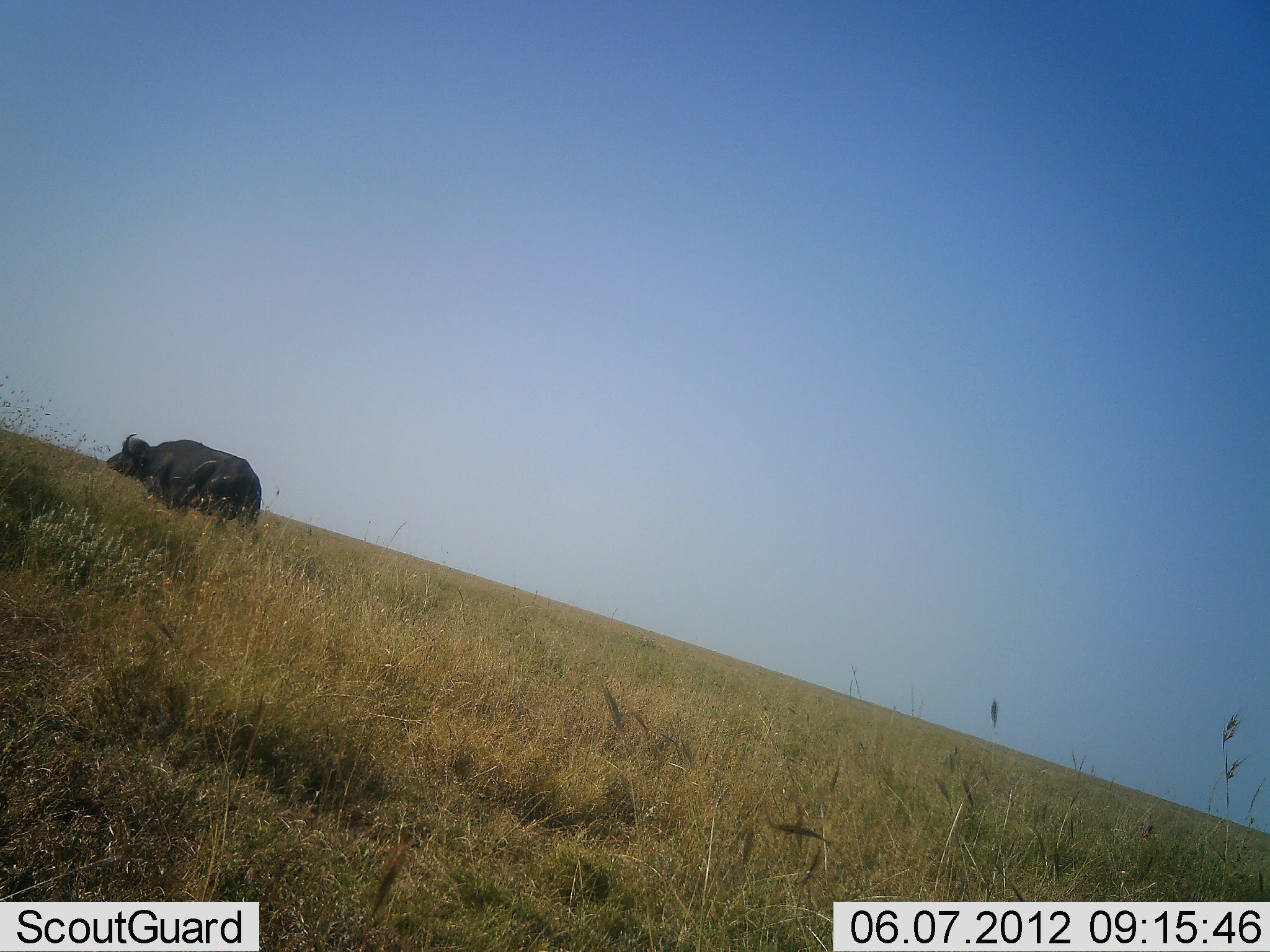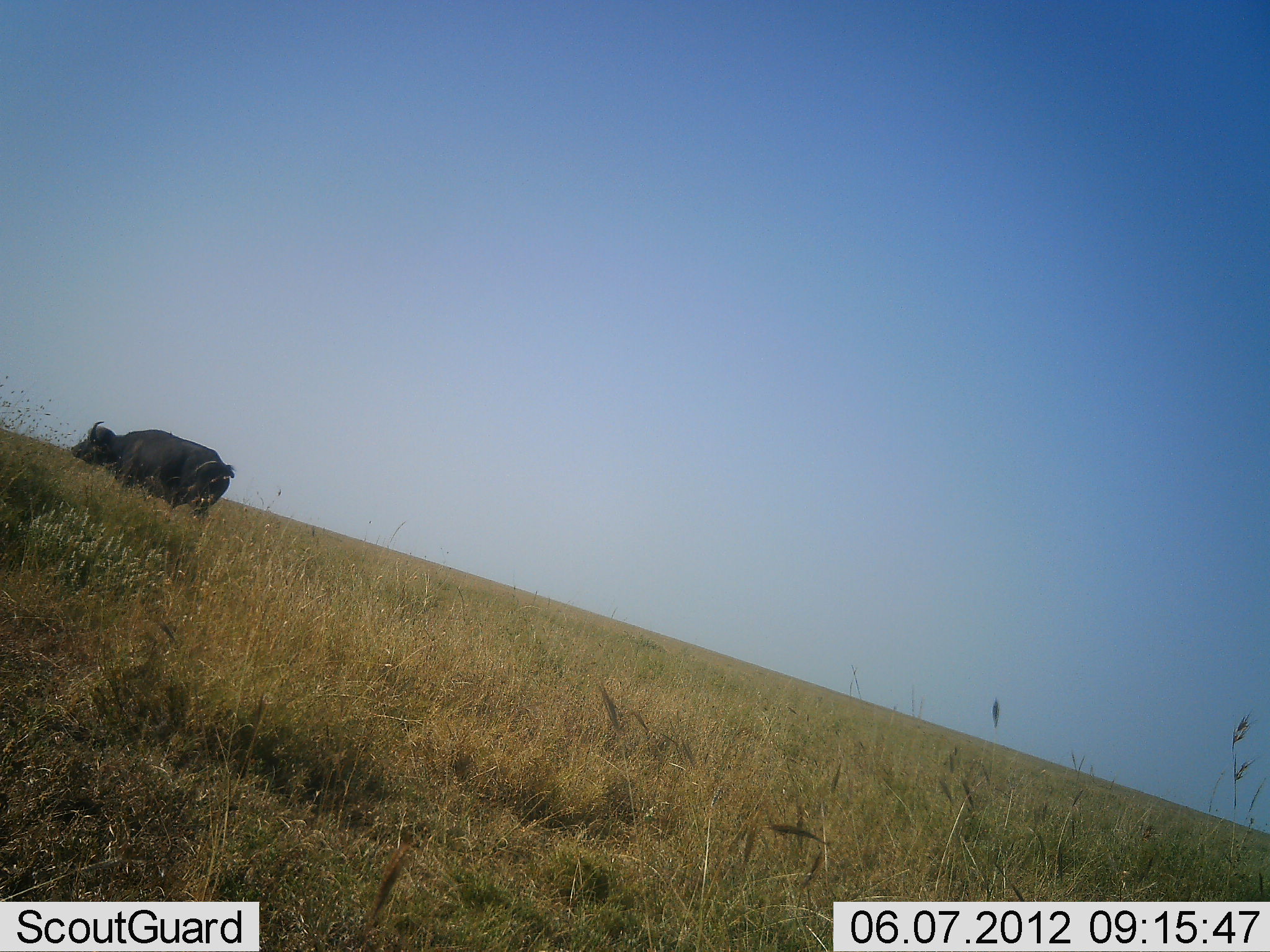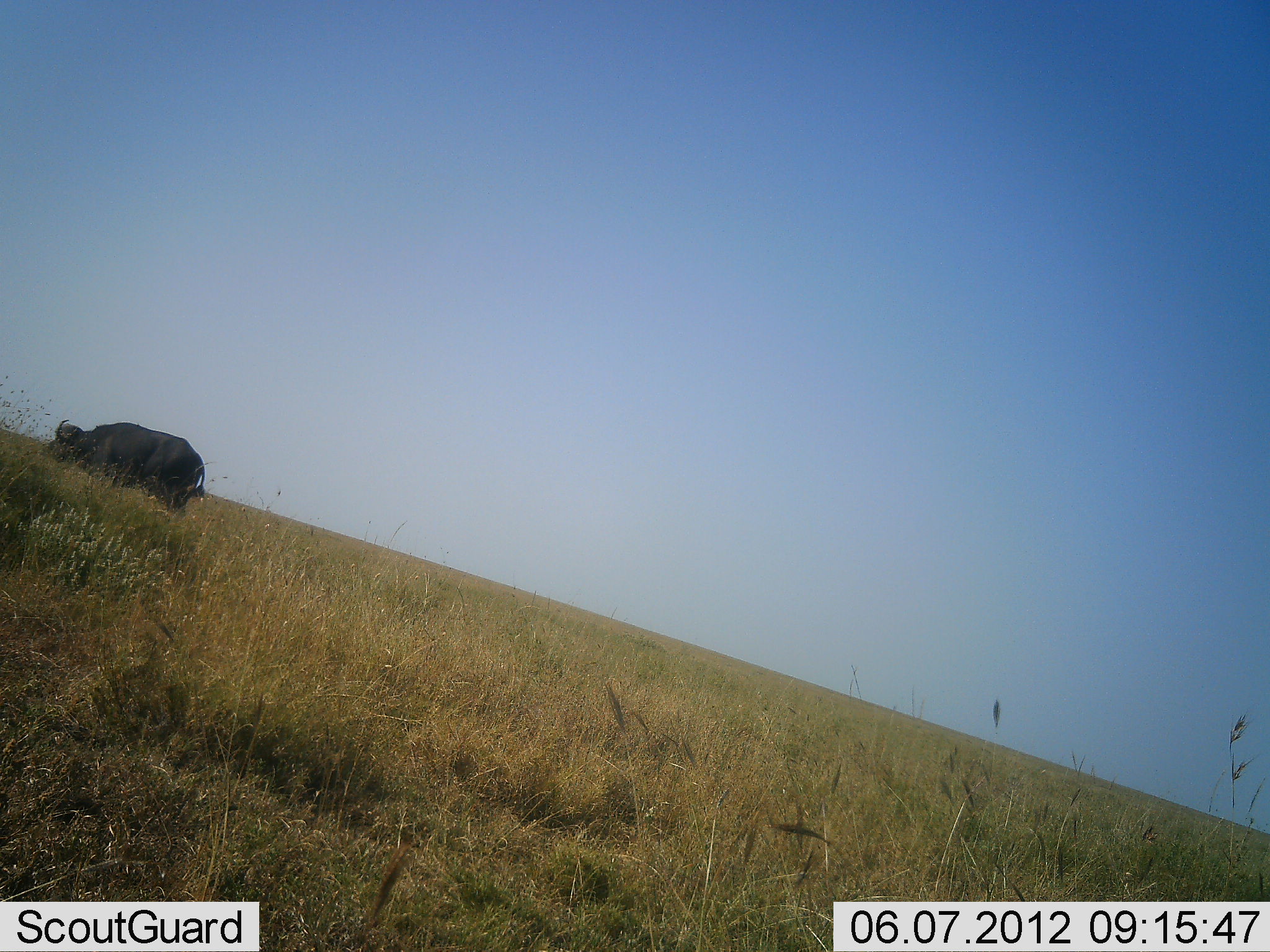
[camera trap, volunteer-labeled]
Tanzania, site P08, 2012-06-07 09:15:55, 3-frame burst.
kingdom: Animalia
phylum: Chordata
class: Mammalia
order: Artiodactyla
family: Bovidae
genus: Syncerus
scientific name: Syncerus caffer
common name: cape buffalo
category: buffalo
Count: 1.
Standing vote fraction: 10%.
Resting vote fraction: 0%.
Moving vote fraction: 90%.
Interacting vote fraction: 0%.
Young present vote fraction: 0%.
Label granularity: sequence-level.